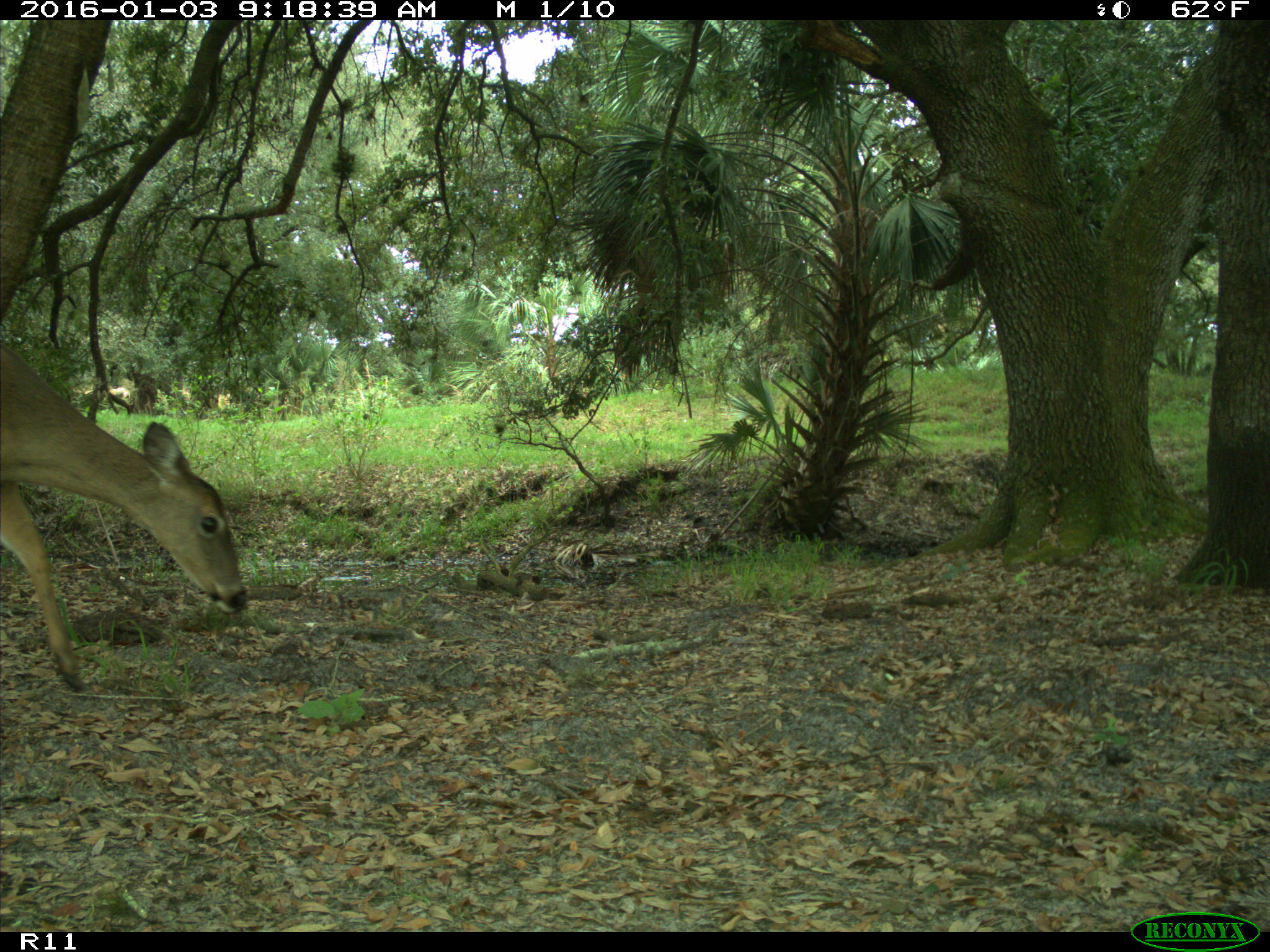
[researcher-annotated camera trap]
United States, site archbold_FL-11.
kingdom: Animalia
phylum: Chordata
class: Mammalia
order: Artiodactyla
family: Cervidae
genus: Odocoileus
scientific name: Odocoileus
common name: deer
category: unidentified deer